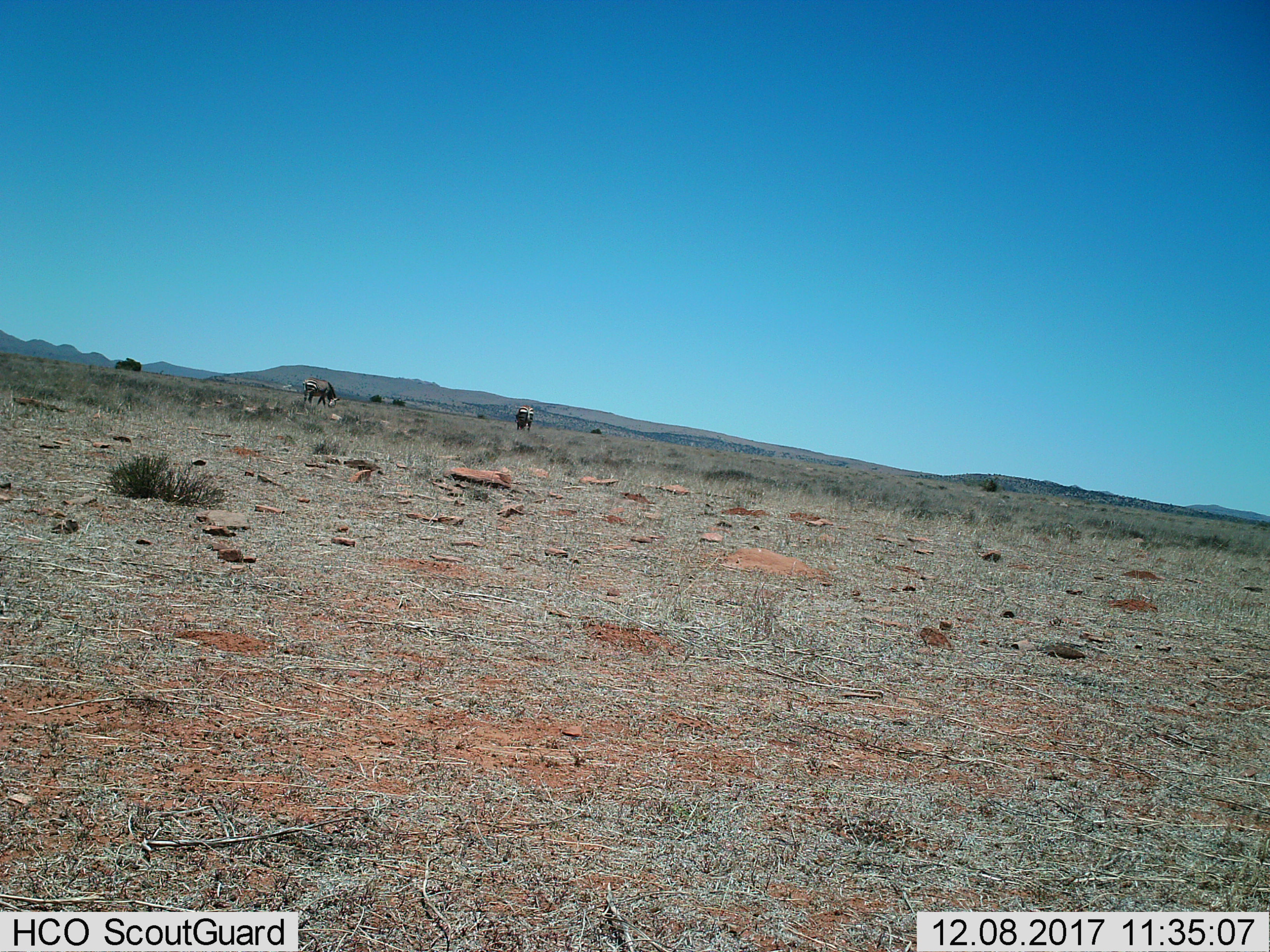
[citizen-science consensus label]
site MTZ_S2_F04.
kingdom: Animalia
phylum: Chordata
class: Mammalia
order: Perissodactyla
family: Equidae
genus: Equus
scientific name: Equus zebra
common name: mountain zebra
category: zebramountain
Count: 2.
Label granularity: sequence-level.